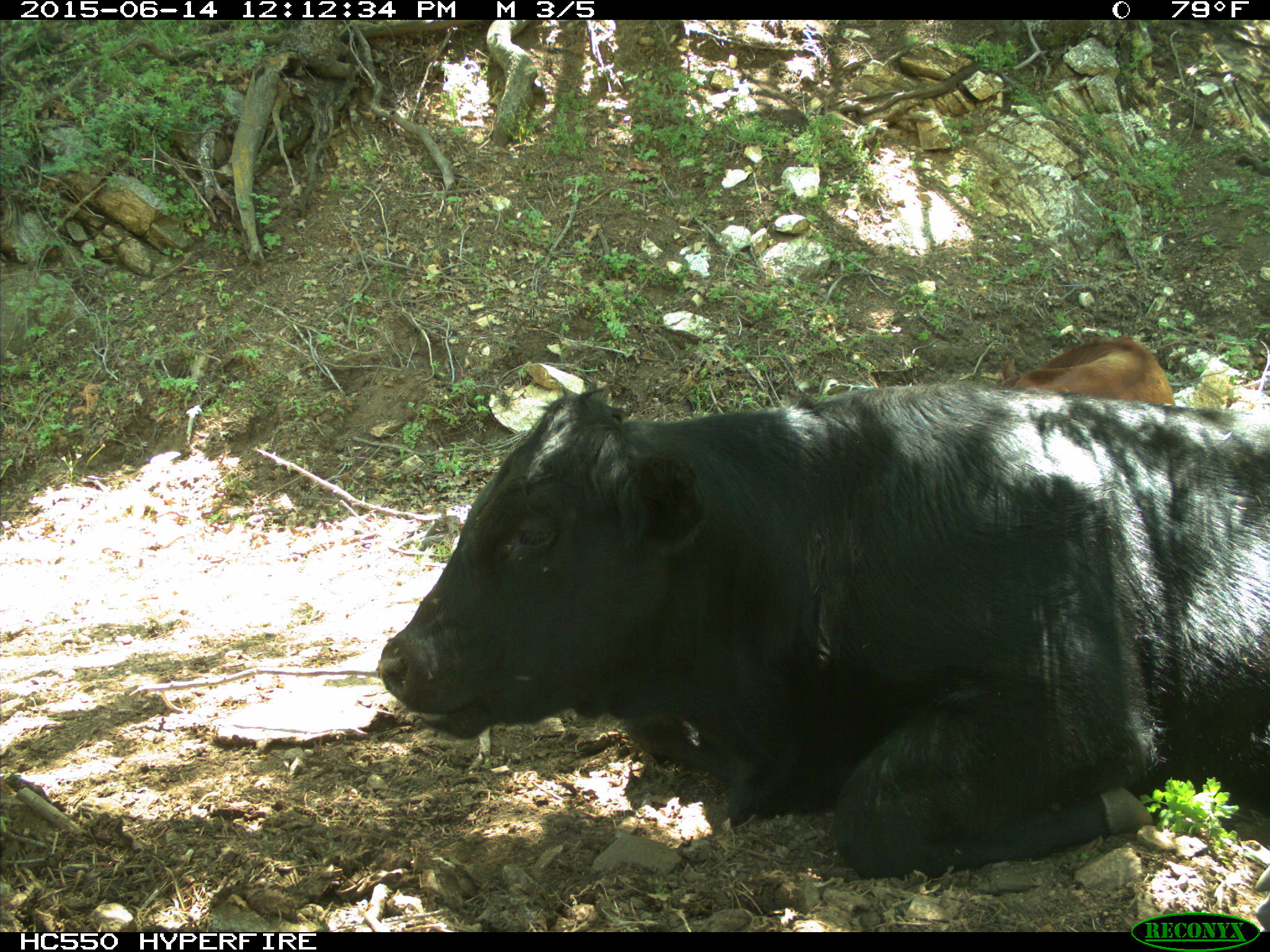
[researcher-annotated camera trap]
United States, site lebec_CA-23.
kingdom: Animalia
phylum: Chordata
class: Mammalia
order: Artiodactyla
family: Bovidae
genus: Bos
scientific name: Bos taurus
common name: domestic cow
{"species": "Bos taurus (domestic cow)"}